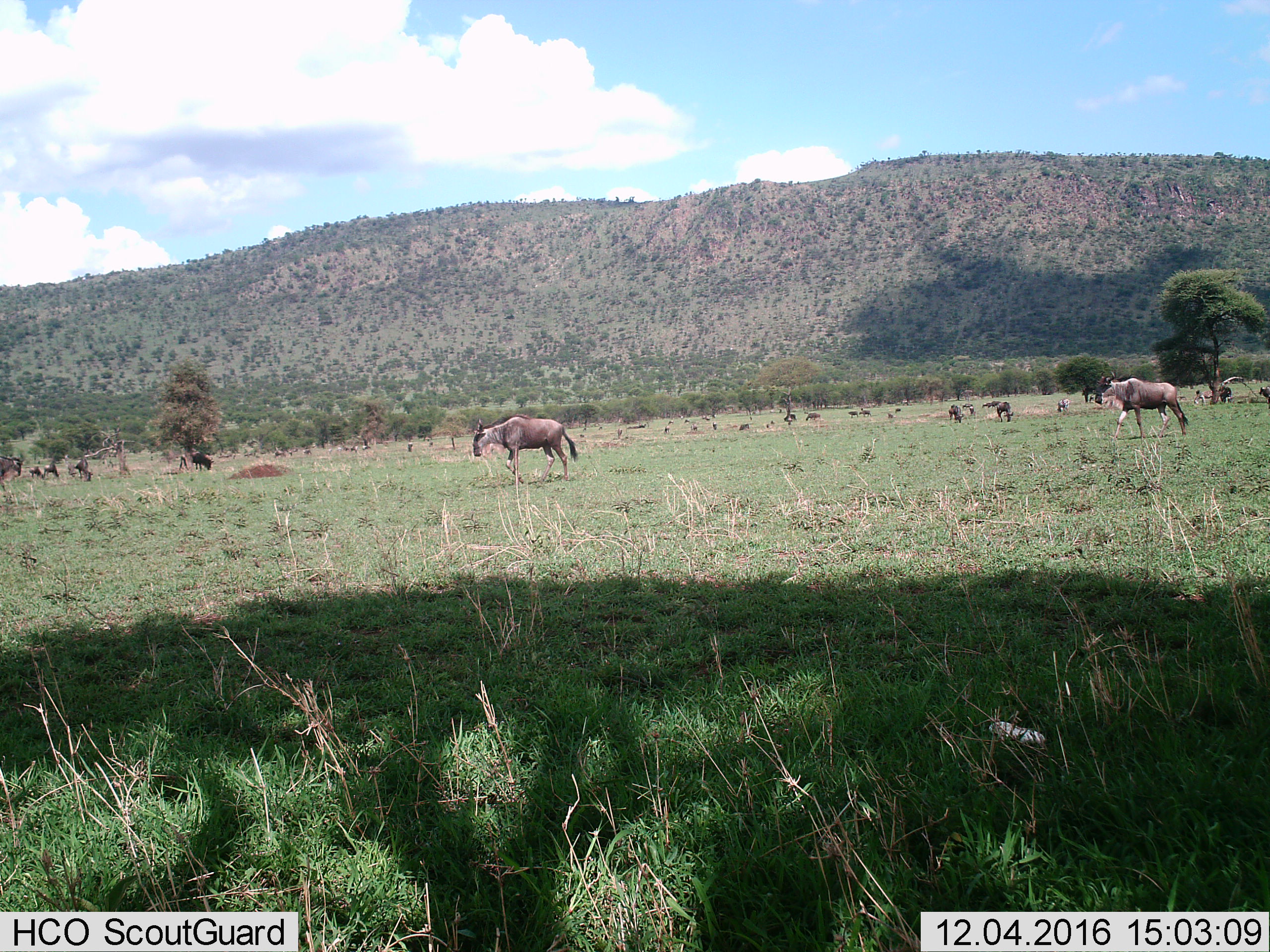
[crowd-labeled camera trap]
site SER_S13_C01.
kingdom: Animalia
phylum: Chordata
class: Mammalia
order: Artiodactyla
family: Bovidae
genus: Connochaetes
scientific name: Connochaetes taurinus taurinus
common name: blue wildebeest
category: wildebeestblue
Wildebeestblue (blue wildebeest) (Connochaetes taurinus taurinus), count 11-50. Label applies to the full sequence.